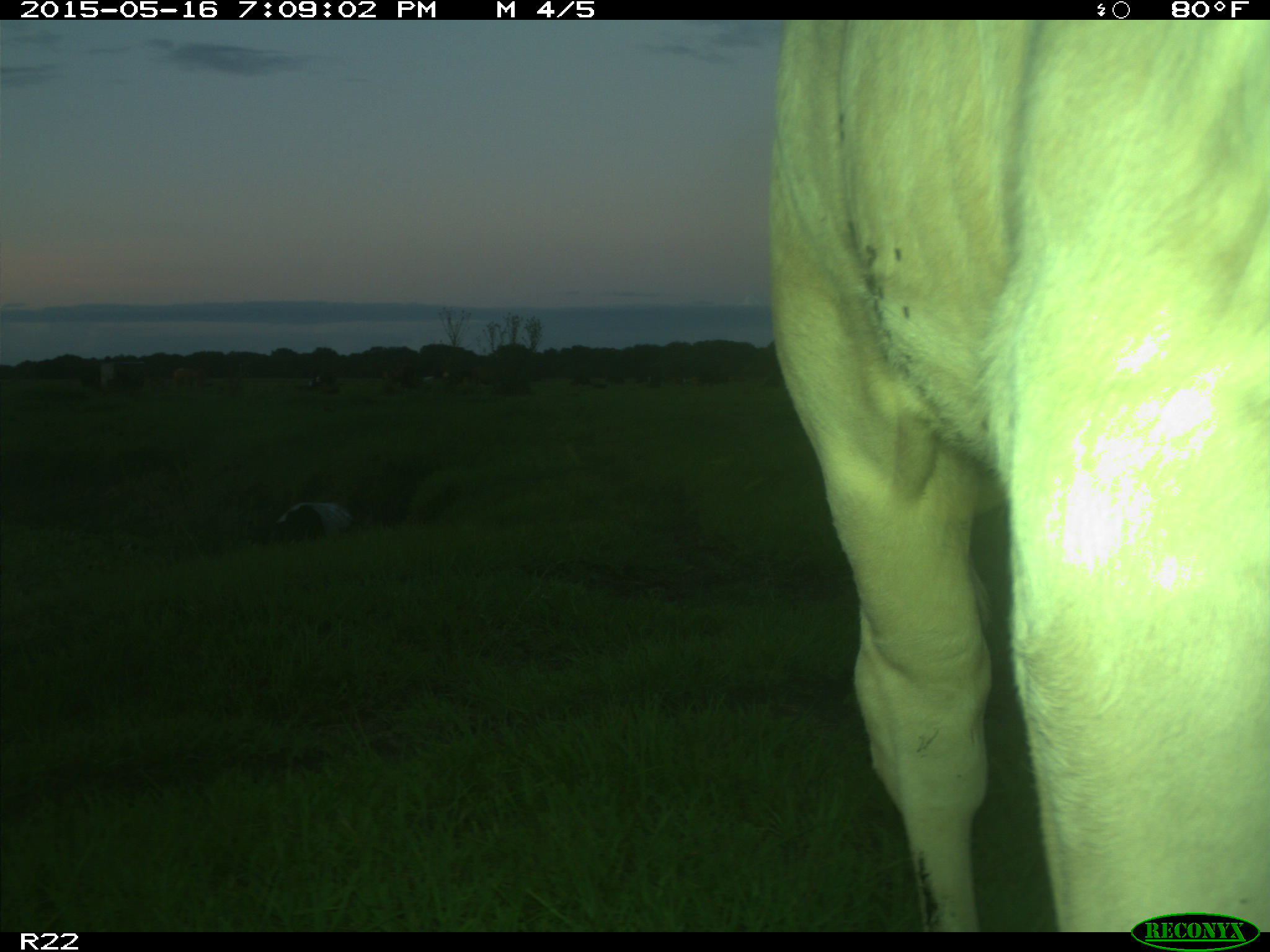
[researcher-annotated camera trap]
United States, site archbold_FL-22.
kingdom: Animalia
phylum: Chordata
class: Mammalia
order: Artiodactyla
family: Bovidae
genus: Bos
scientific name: Bos taurus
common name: domestic cow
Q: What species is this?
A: Bos taurus (domestic cow).